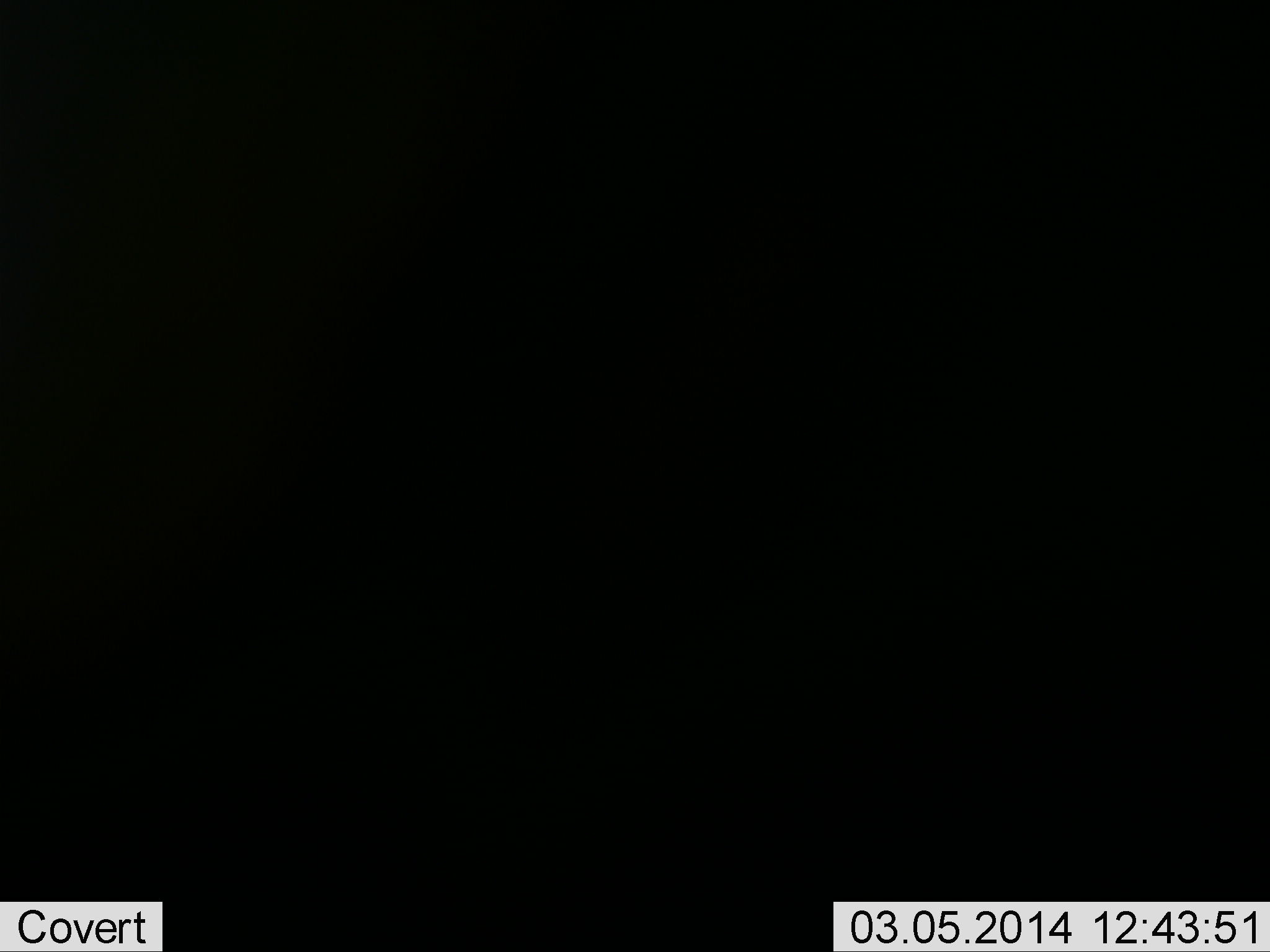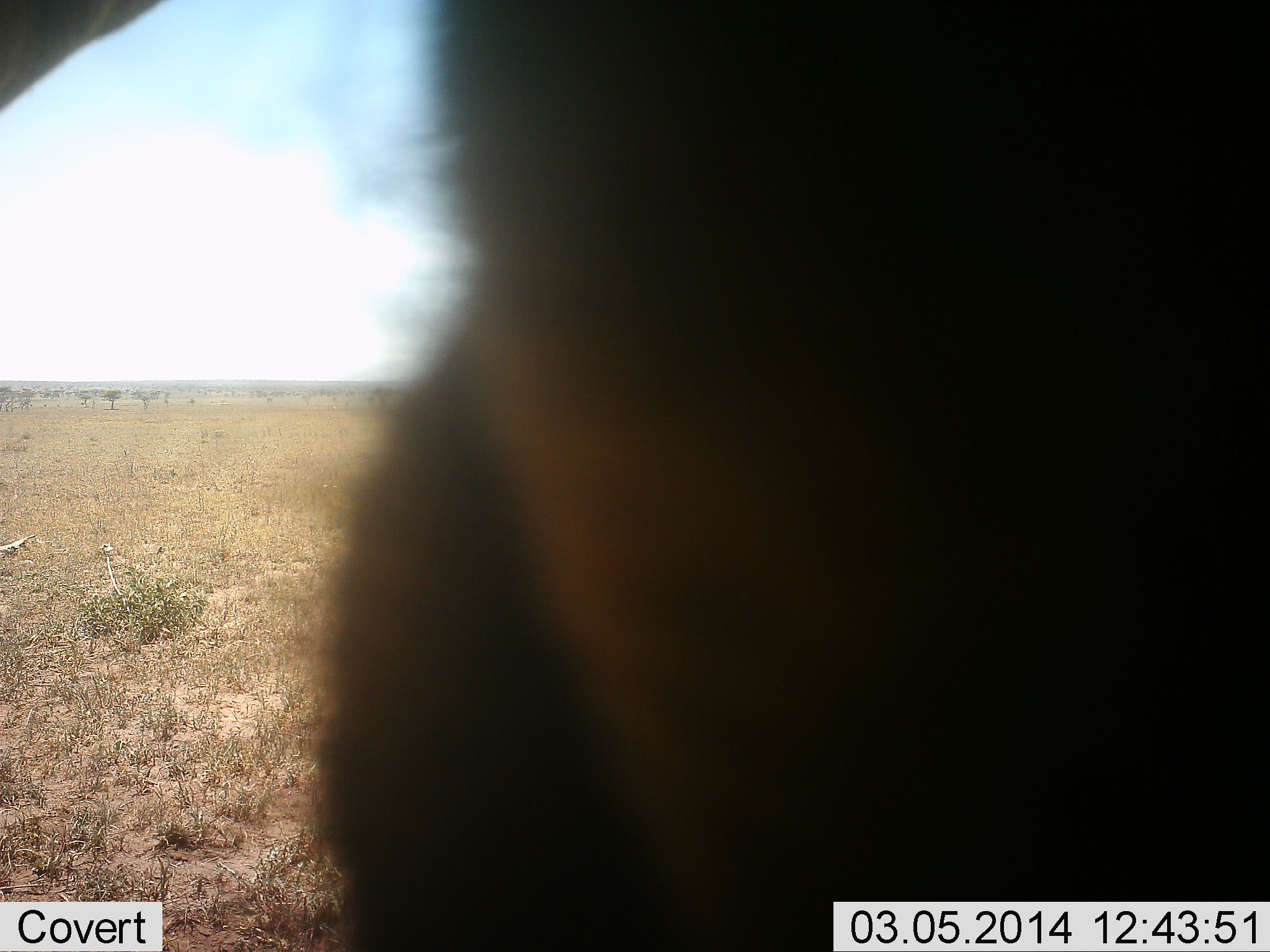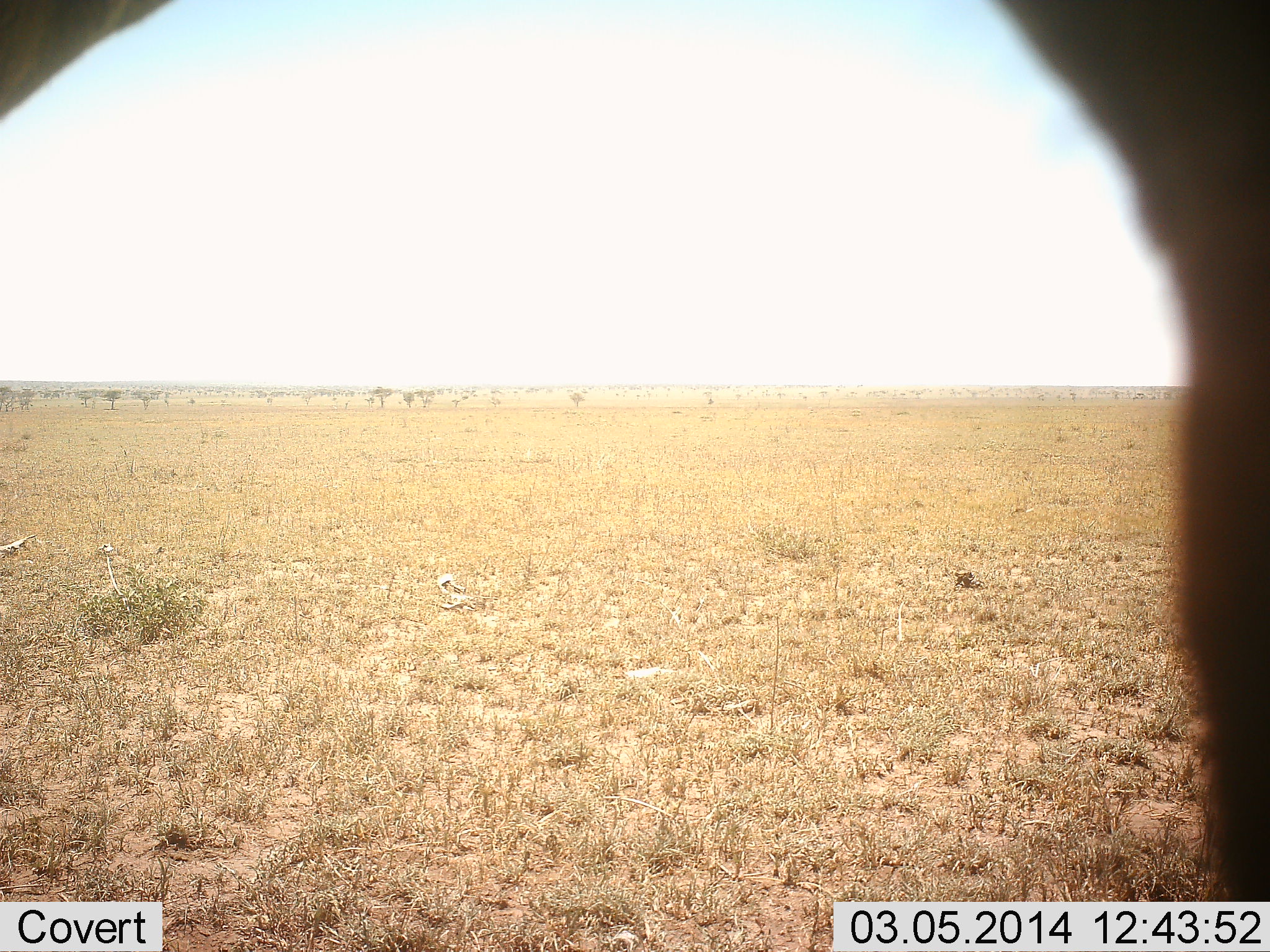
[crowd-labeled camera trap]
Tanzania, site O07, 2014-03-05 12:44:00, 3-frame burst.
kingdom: Animalia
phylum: Chordata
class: Mammalia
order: Artiodactyla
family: Bovidae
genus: Connochaetes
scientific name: Connochaetes taurinus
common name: blue wildebeest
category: wildebeest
Wildebeest (blue wildebeest) (Connochaetes taurinus), count 1. Behavior (volunteer vote fractions): standing 57%, resting 0%, moving 43%, interacting 0%. Young present (vote fraction): 0%. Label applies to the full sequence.